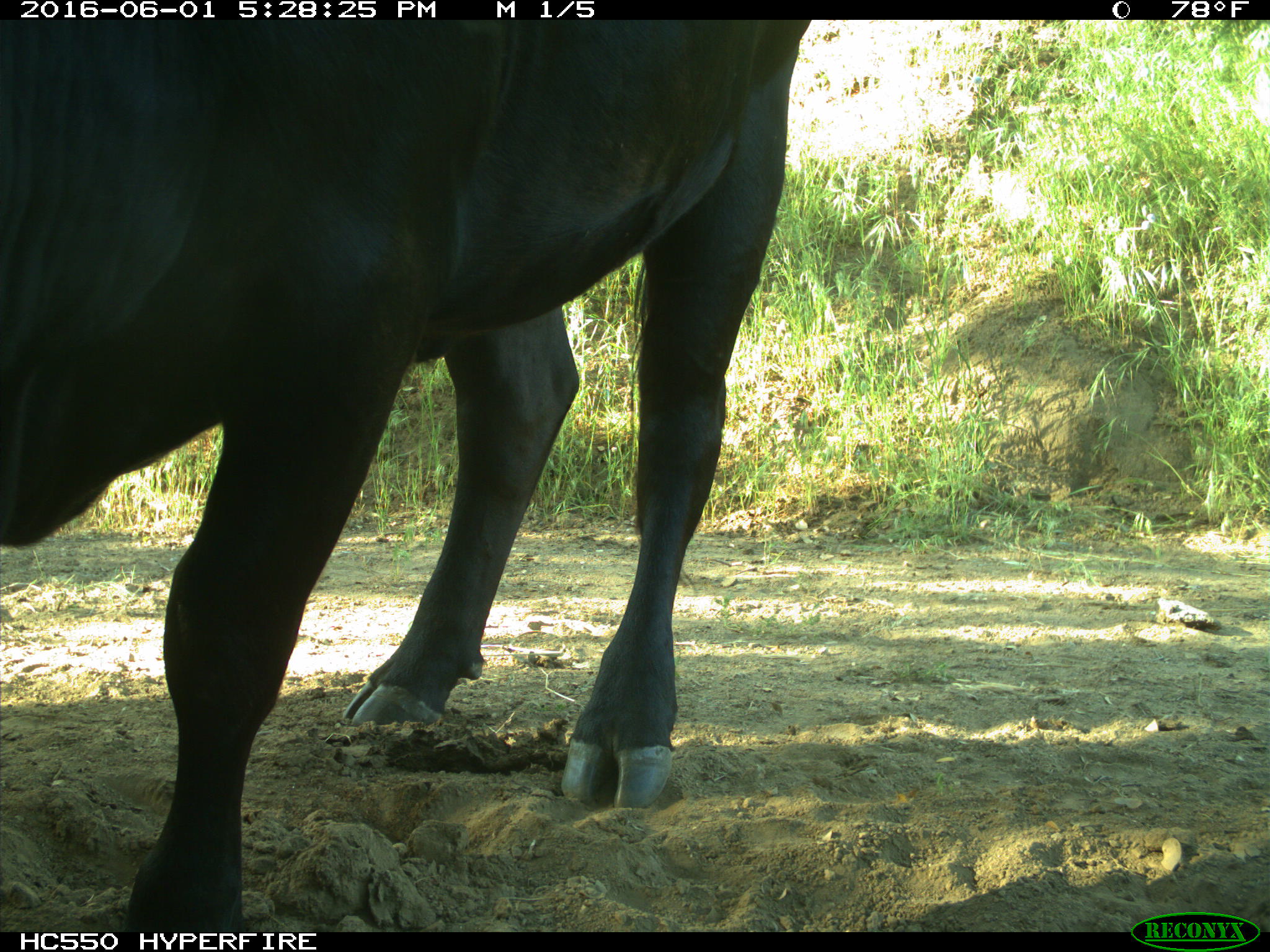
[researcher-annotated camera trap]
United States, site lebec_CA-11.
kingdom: Animalia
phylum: Chordata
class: Mammalia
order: Artiodactyla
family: Bovidae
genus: Bos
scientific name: Bos taurus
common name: domestic cow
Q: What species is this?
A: Bos taurus (domestic cow).